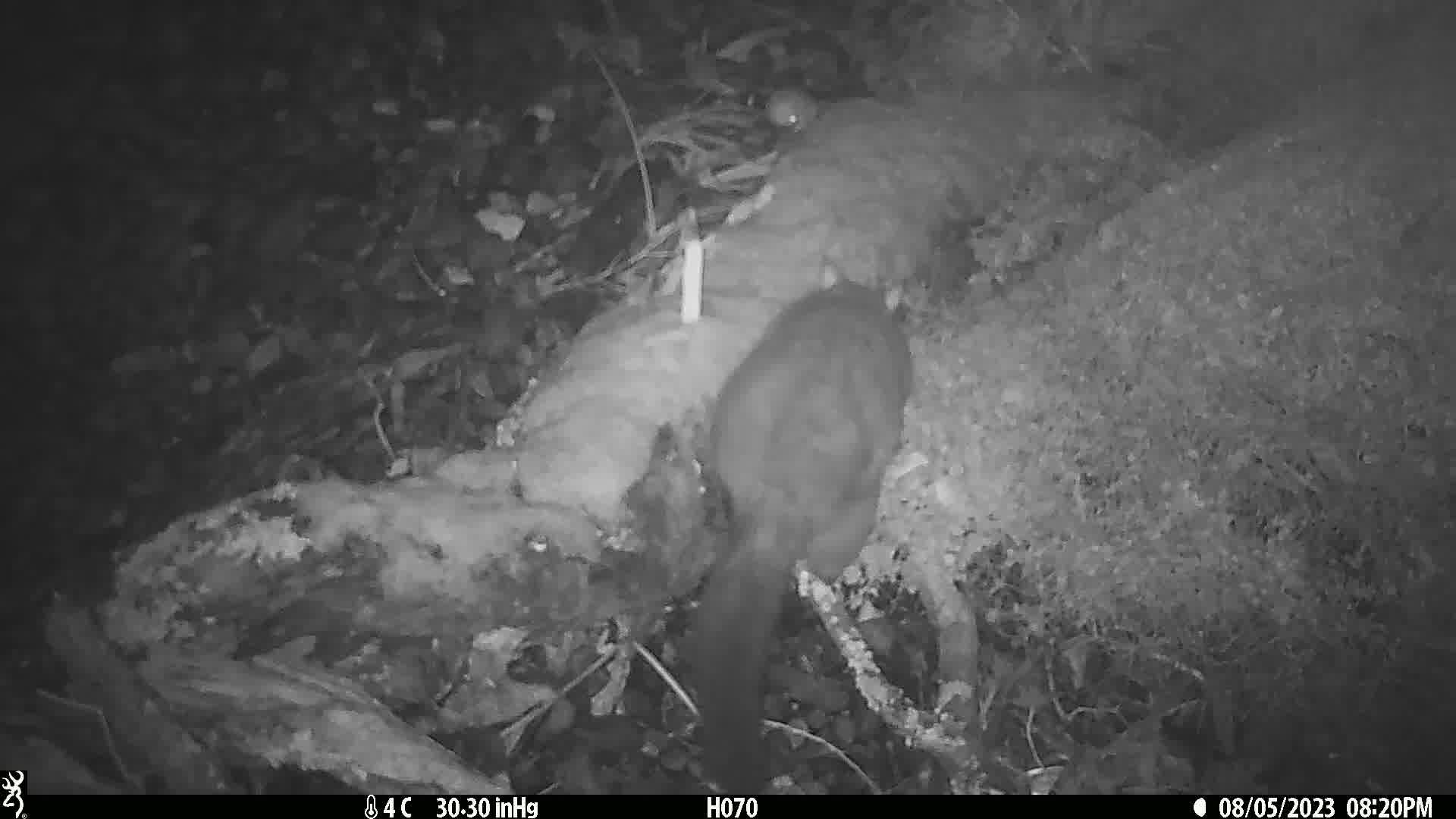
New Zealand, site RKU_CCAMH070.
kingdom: Animalia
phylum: Chordata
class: Mammalia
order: Diprotodontia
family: Phalangeridae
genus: Trichosurus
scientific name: Trichosurus vulpecula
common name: common brushtail possum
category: possum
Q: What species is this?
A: Possum (common brushtail possum) (Trichosurus vulpecula).